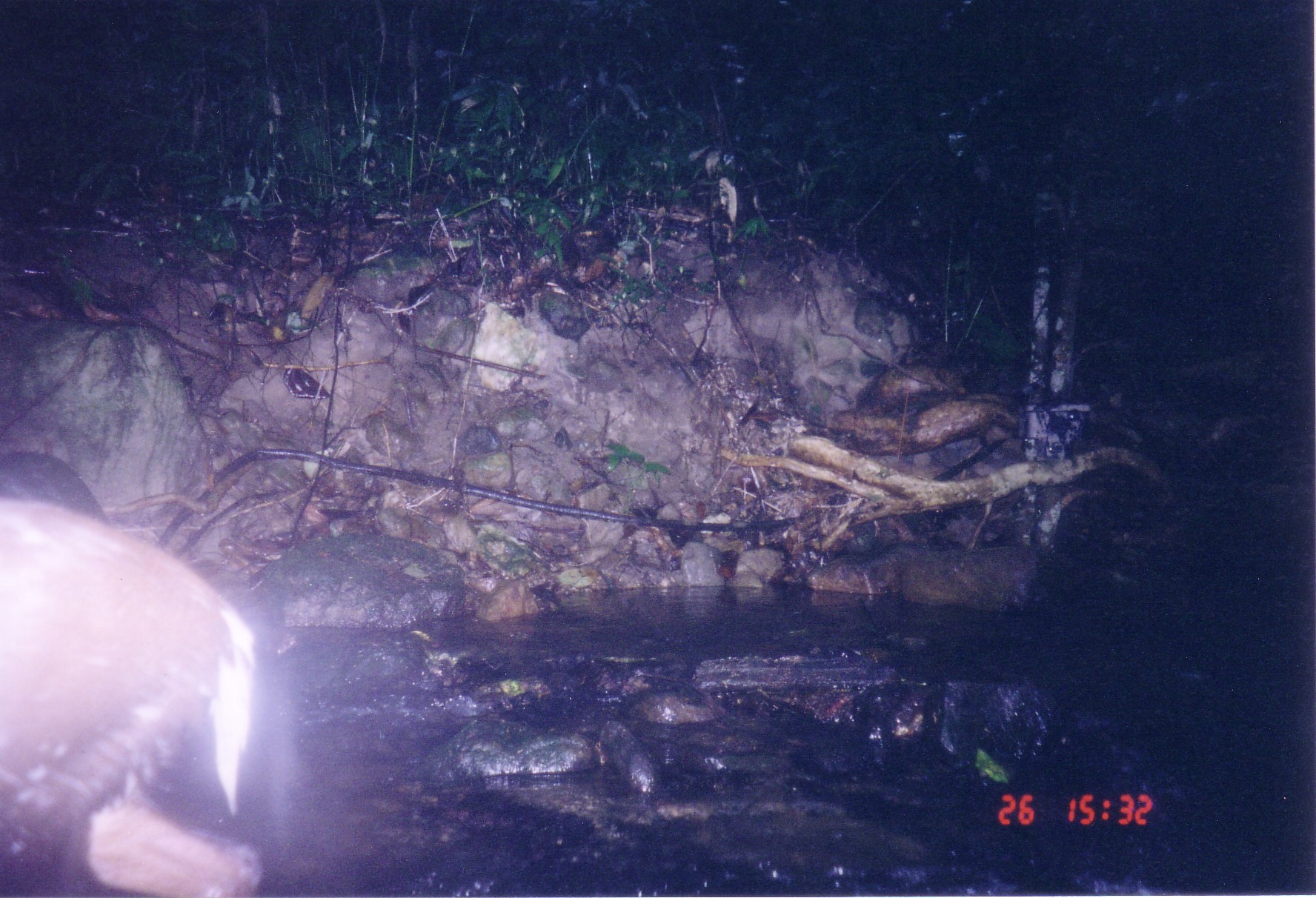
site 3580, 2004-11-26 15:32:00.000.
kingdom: Animalia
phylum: Chordata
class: Mammalia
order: Artiodactyla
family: Cervidae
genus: Muntiacus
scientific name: Muntiacus rooseveltorum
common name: roosevelts' muntjac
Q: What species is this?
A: Muntiacus rooseveltorum (roosevelts' muntjac).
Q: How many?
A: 1.